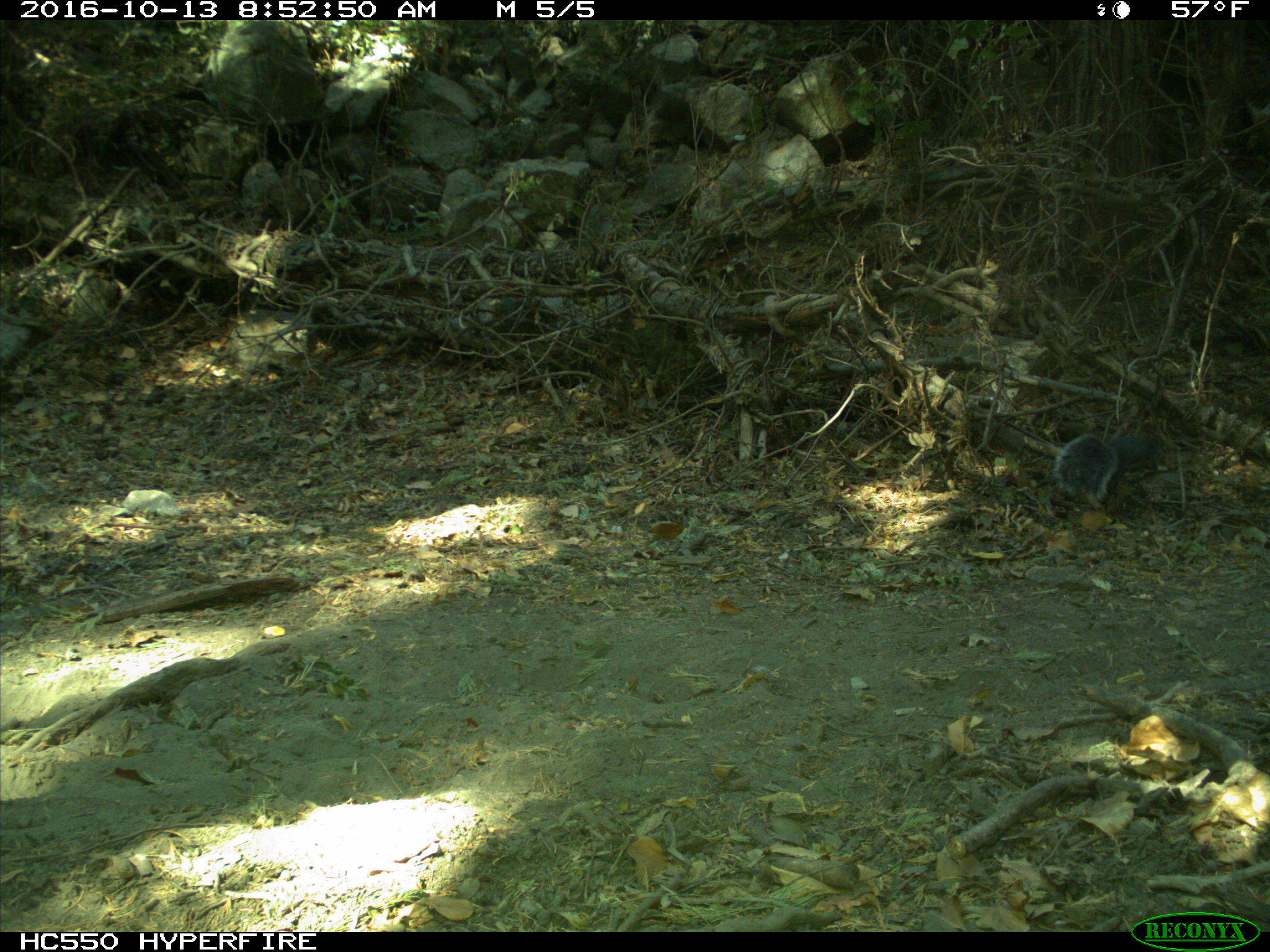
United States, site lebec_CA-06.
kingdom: Animalia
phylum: Chordata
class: Mammalia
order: Rodentia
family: Sciuridae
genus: Sciurus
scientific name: Sciurus carolinensis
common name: eastern gray squirrel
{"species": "Sciurus carolinensis (eastern gray squirrel)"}